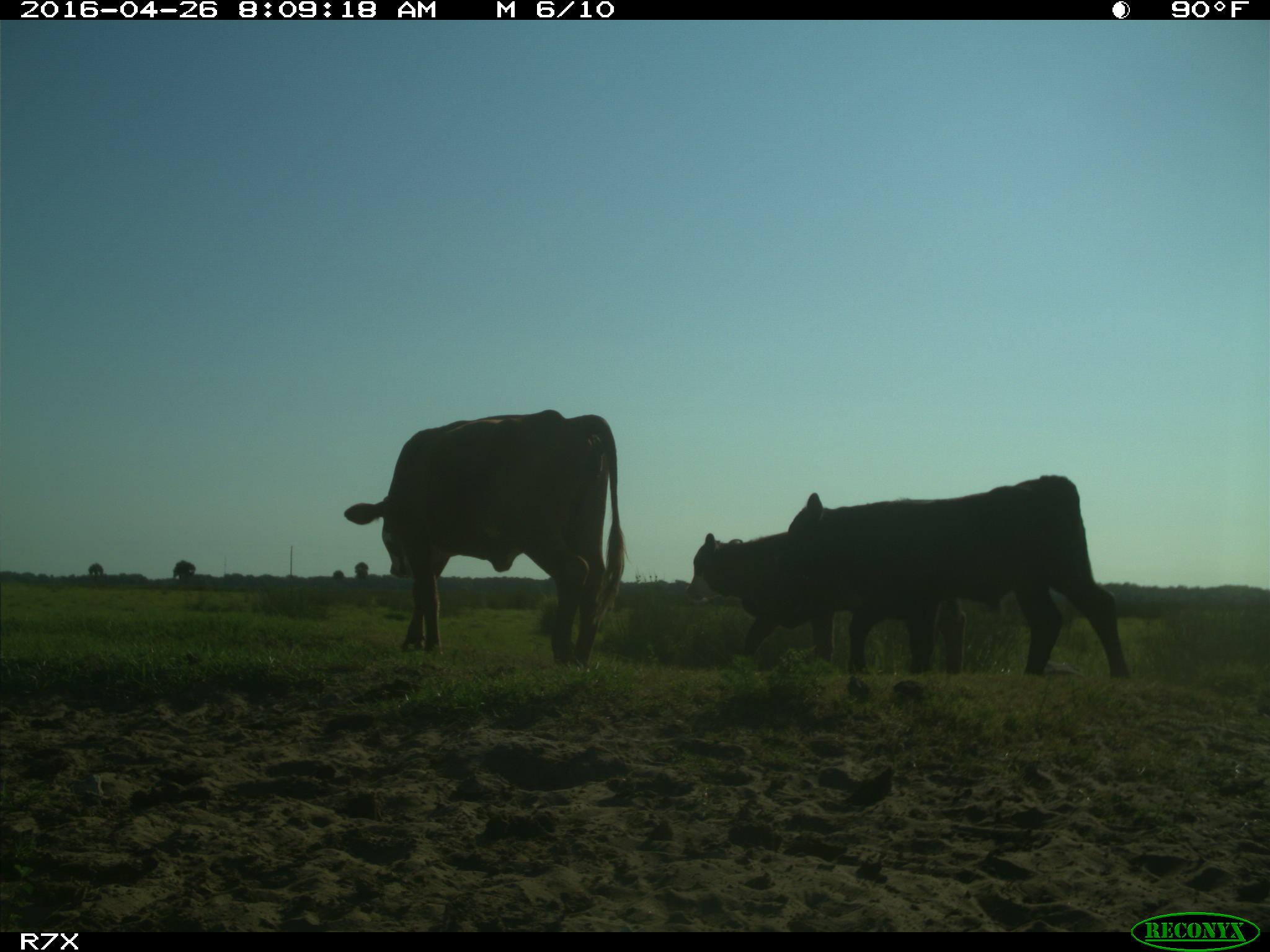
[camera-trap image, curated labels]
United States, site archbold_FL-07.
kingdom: Animalia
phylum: Chordata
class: Mammalia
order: Artiodactyla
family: Bovidae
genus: Bos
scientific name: Bos taurus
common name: domestic cow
Bos taurus (domestic cow).